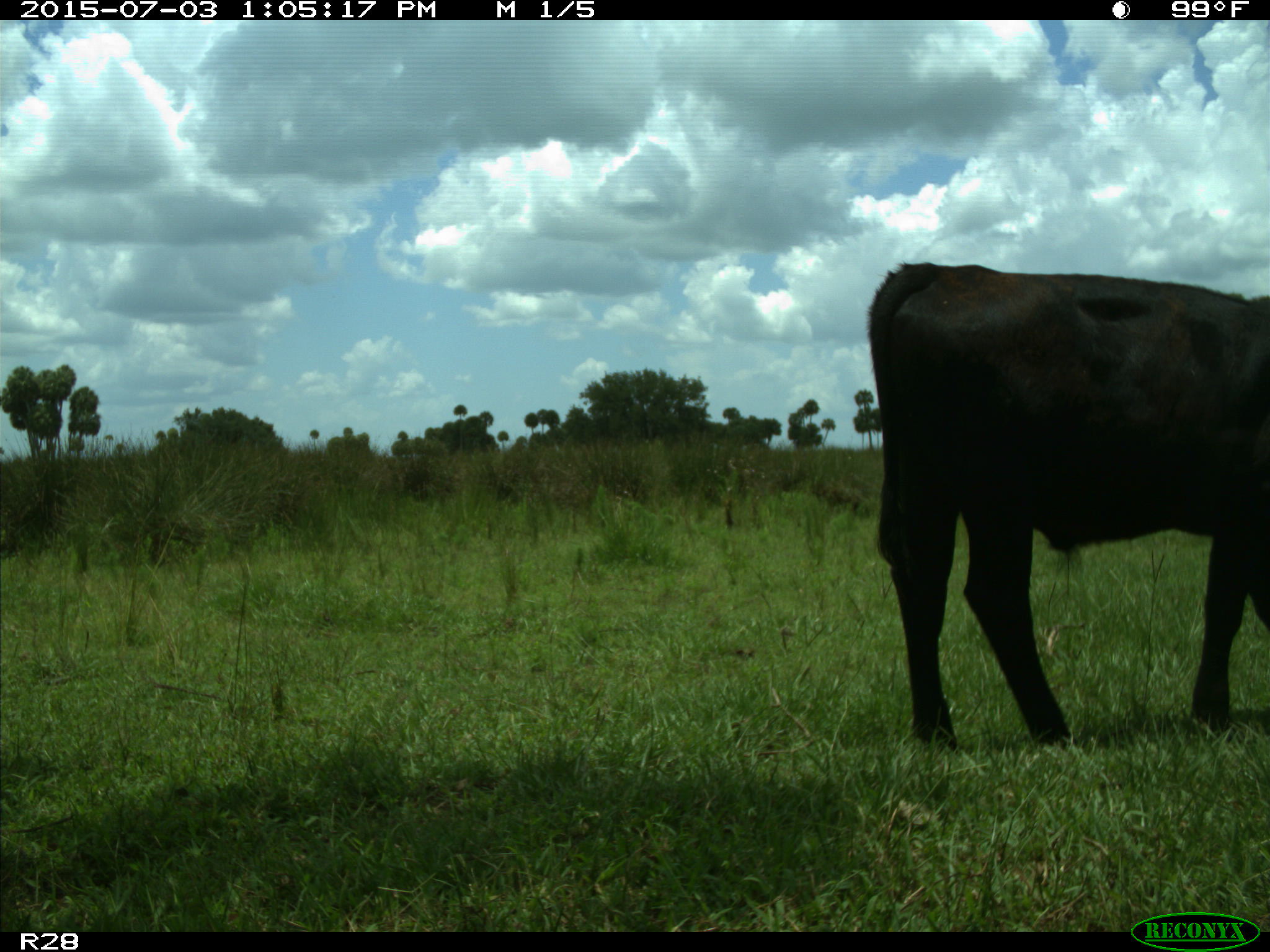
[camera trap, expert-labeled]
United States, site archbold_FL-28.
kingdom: Animalia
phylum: Chordata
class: Mammalia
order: Artiodactyla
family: Bovidae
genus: Bos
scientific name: Bos taurus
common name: domestic cow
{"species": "Bos taurus (domestic cow)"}